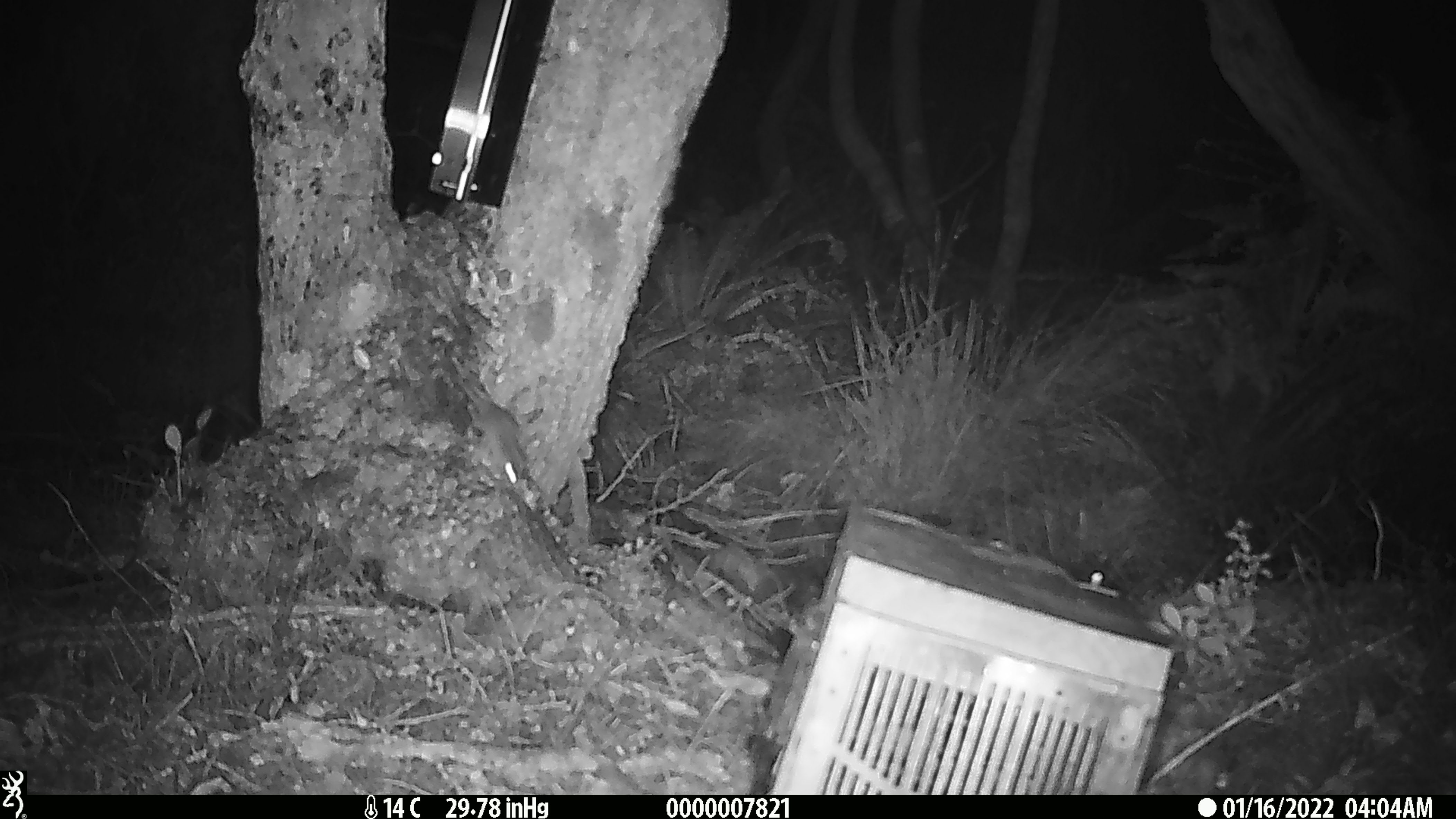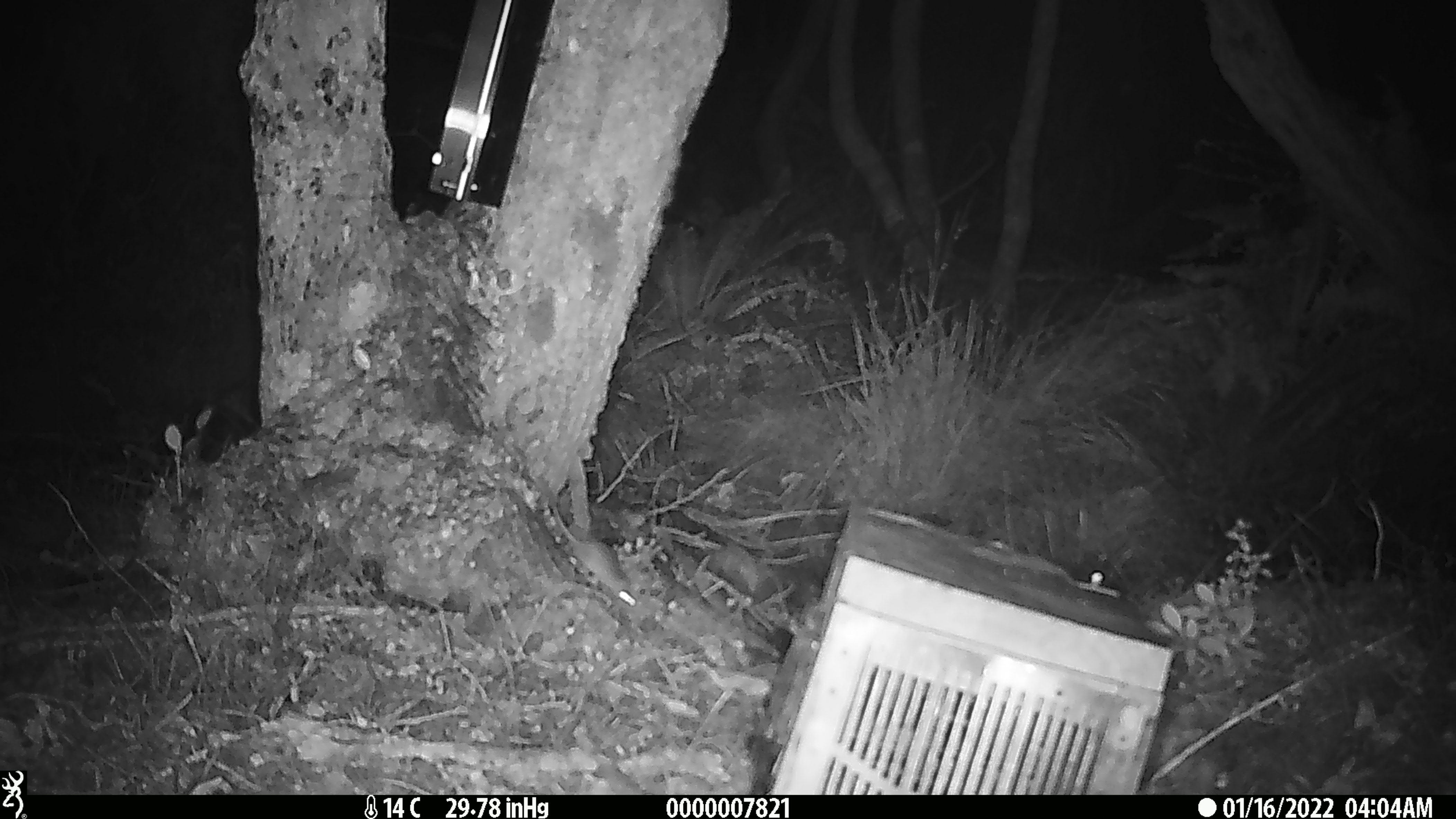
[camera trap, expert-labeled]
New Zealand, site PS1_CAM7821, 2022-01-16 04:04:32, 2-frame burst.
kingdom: Animalia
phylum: Chordata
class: Mammalia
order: Rodentia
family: Muridae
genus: Mus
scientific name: Mus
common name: mouse